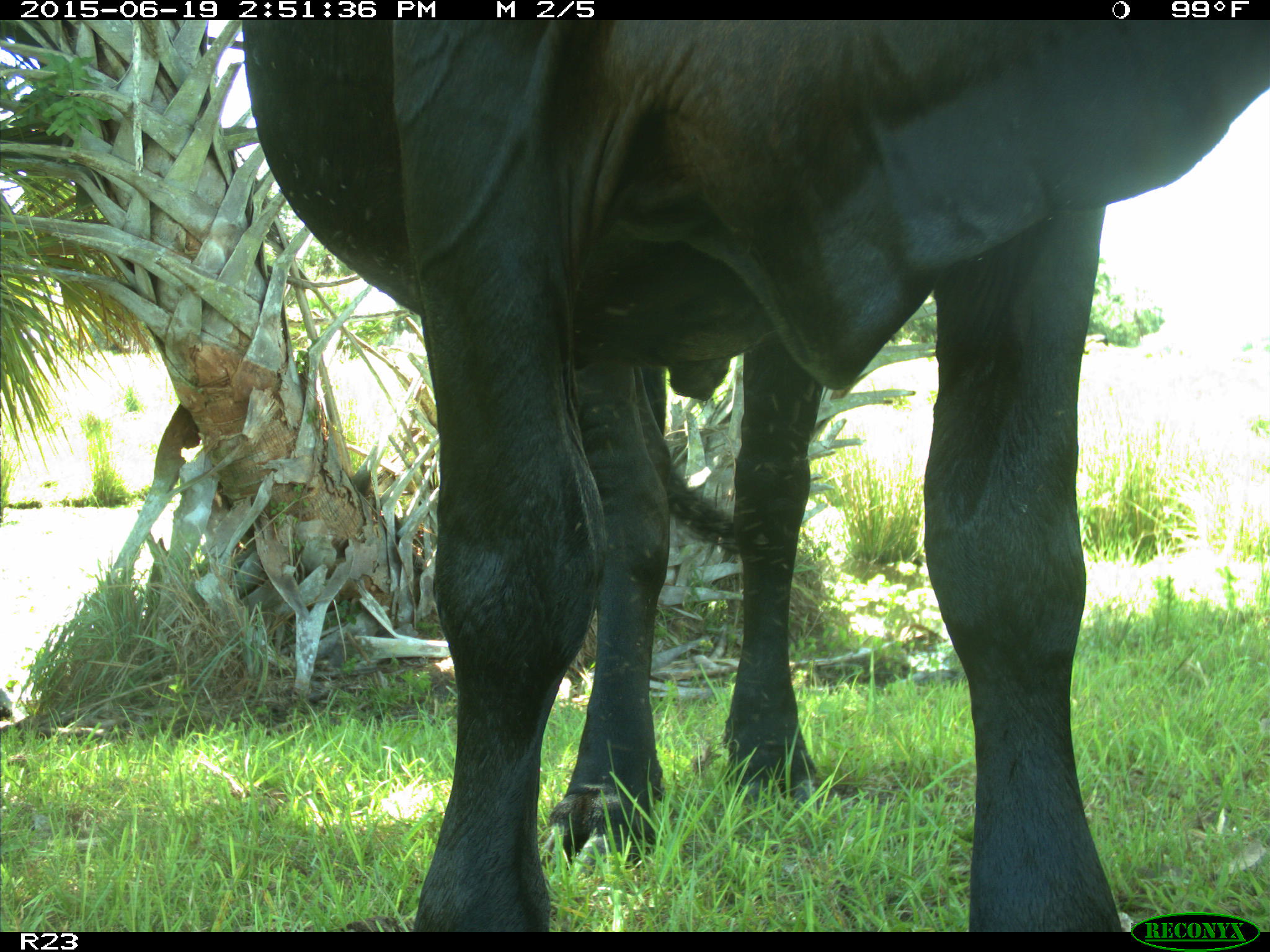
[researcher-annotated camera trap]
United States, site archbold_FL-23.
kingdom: Animalia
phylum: Chordata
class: Mammalia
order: Artiodactyla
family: Bovidae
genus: Bos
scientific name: Bos taurus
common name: domestic cow